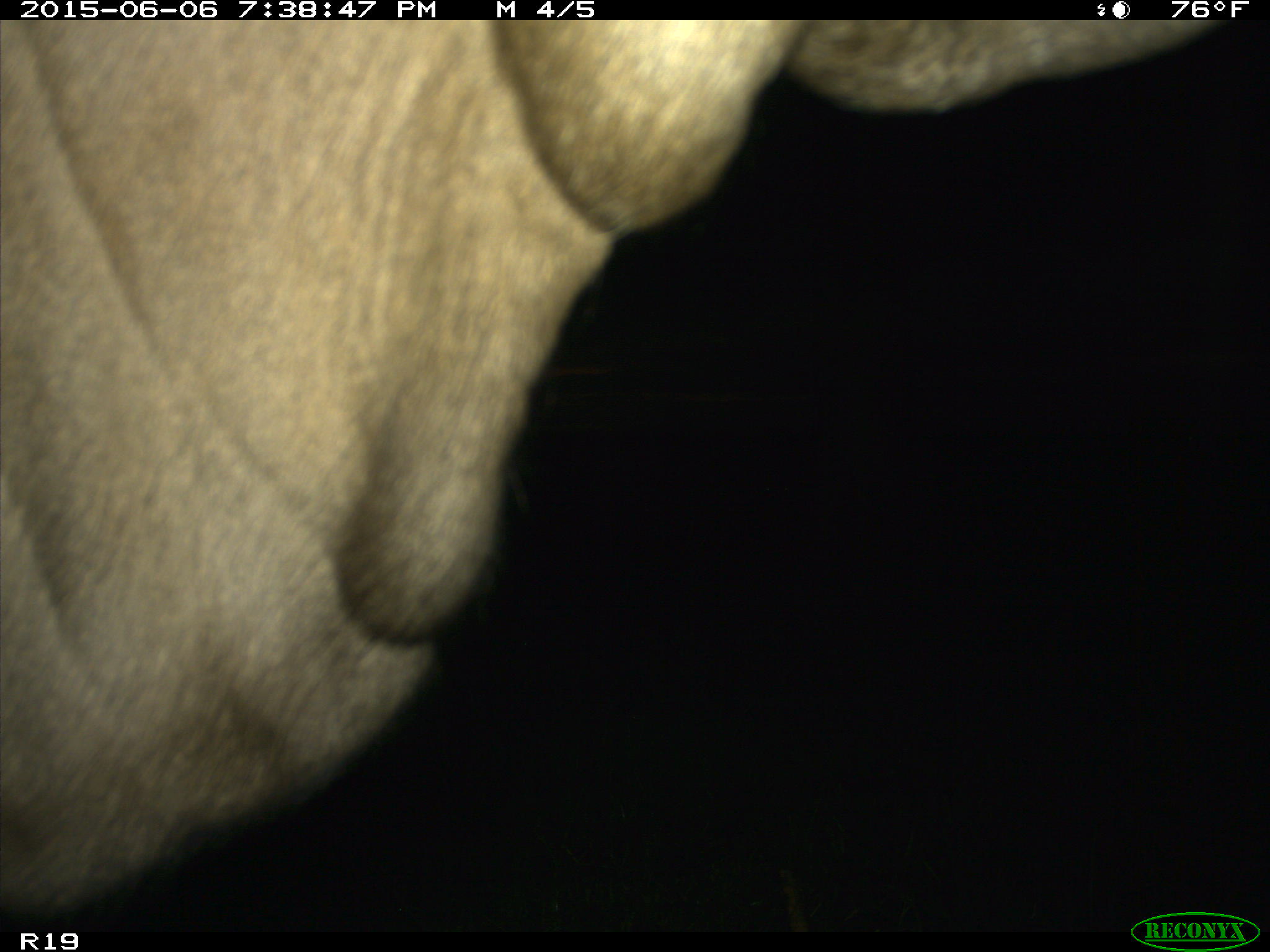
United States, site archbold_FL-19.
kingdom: Animalia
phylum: Chordata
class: Mammalia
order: Artiodactyla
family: Bovidae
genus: Bos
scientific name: Bos taurus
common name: domestic cow